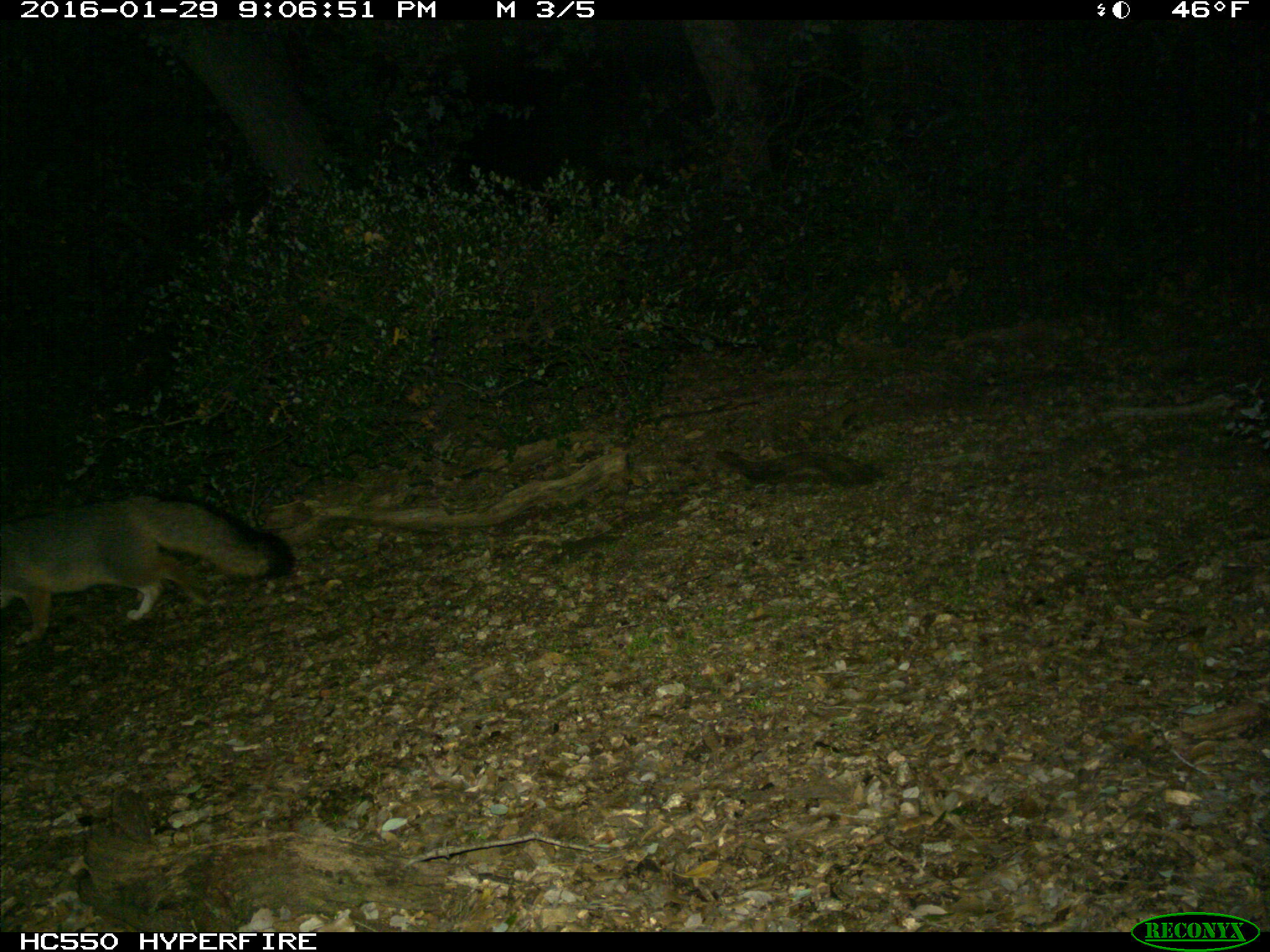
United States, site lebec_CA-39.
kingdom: Animalia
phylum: Chordata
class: Mammalia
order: Carnivora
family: Canidae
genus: Urocyon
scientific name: Urocyon cinereoargenteus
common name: gray fox